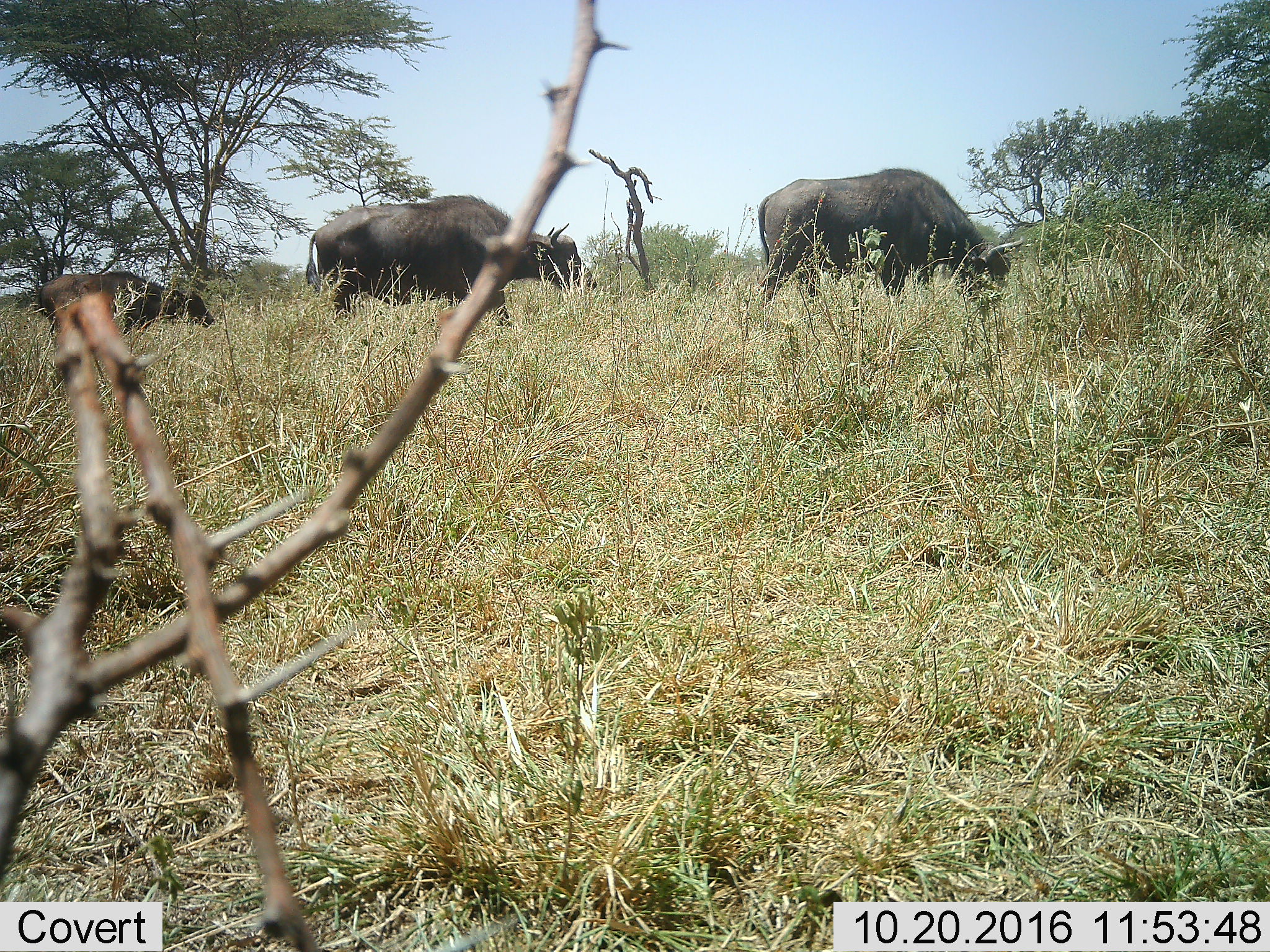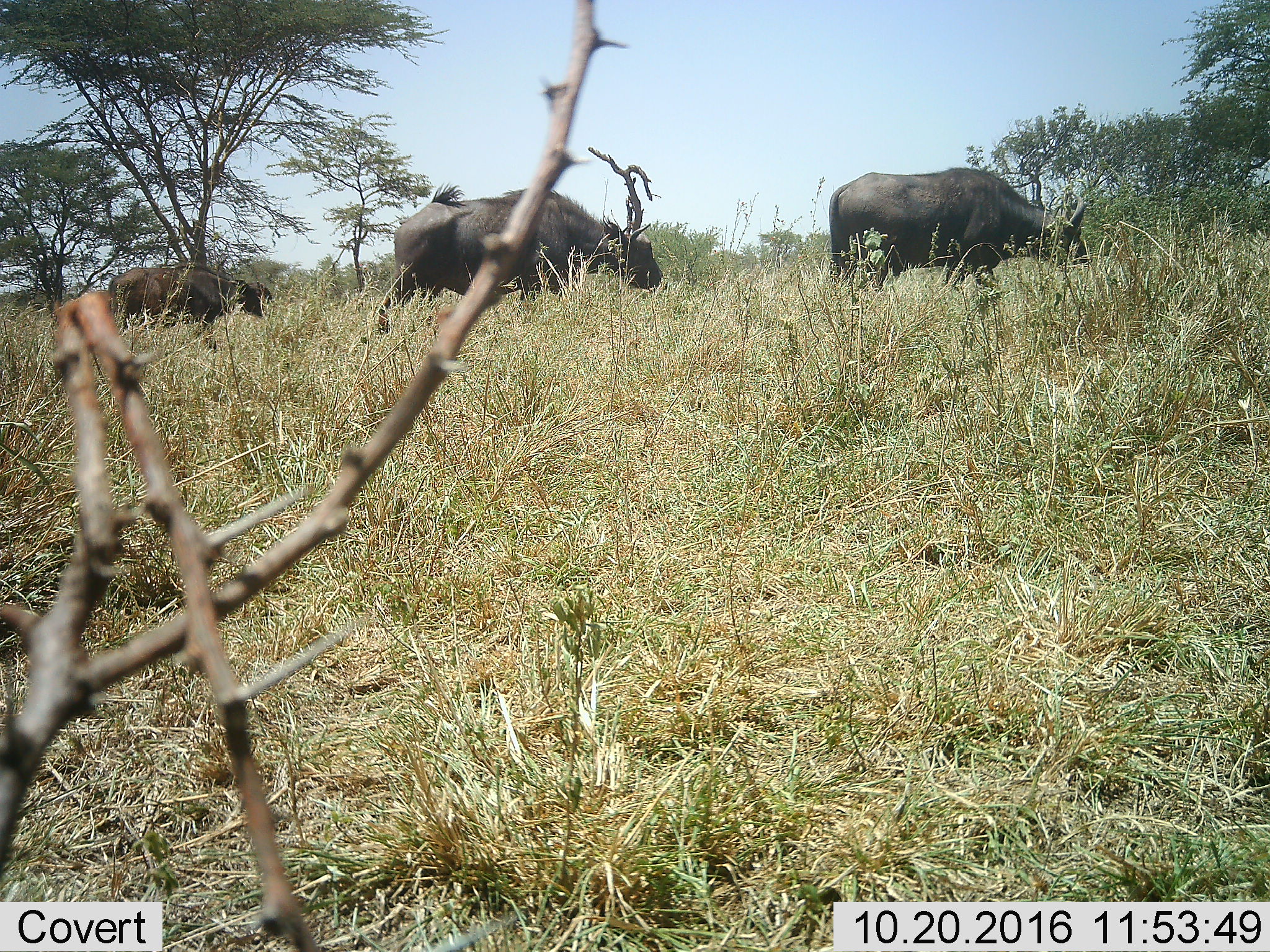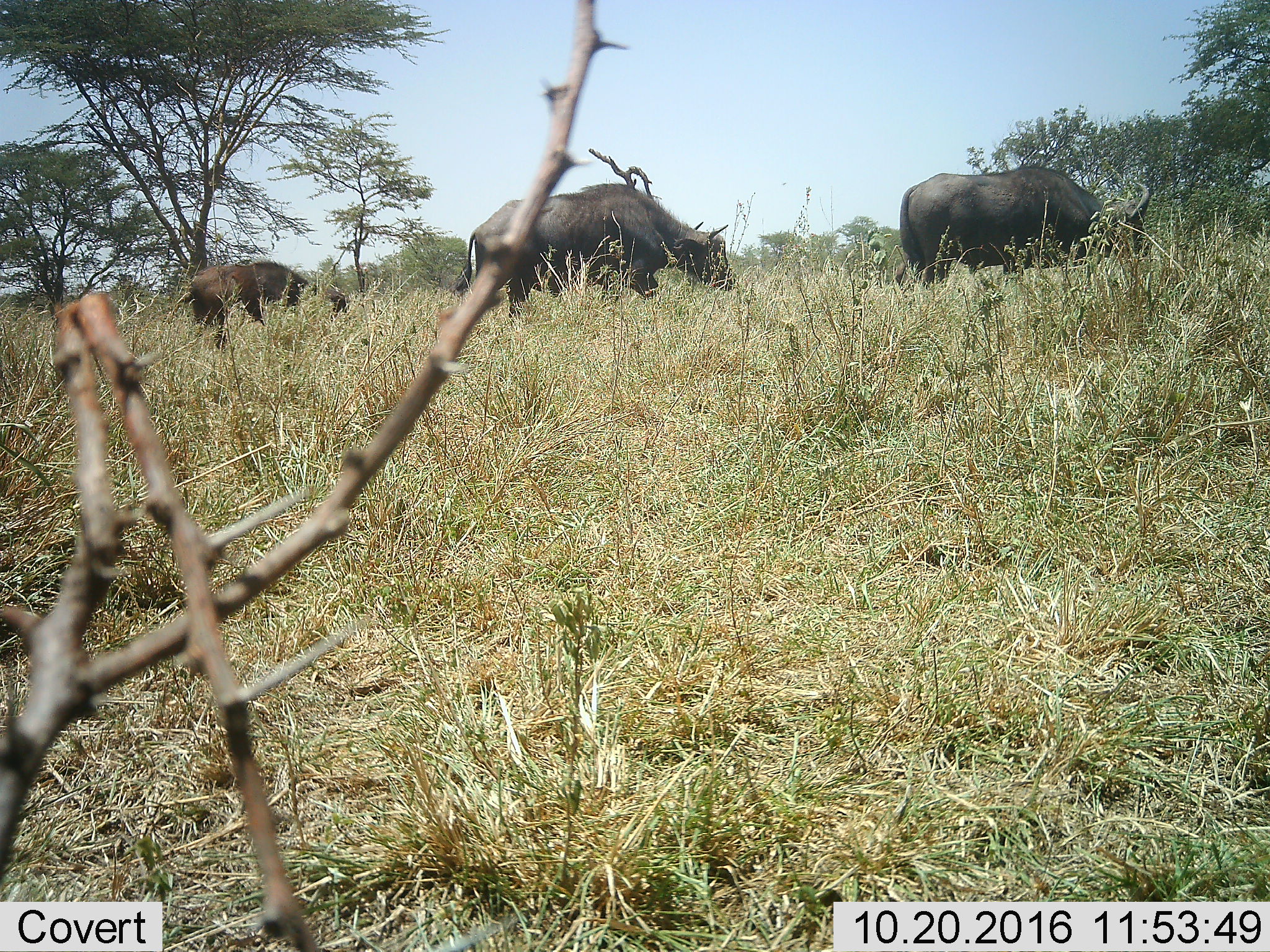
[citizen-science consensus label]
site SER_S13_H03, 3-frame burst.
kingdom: Animalia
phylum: Chordata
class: Mammalia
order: Artiodactyla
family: Bovidae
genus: Syncerus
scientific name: Syncerus caffer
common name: african buffalo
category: buffalo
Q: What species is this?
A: Buffalo (african buffalo) (Syncerus caffer).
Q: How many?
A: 3.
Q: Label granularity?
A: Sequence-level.